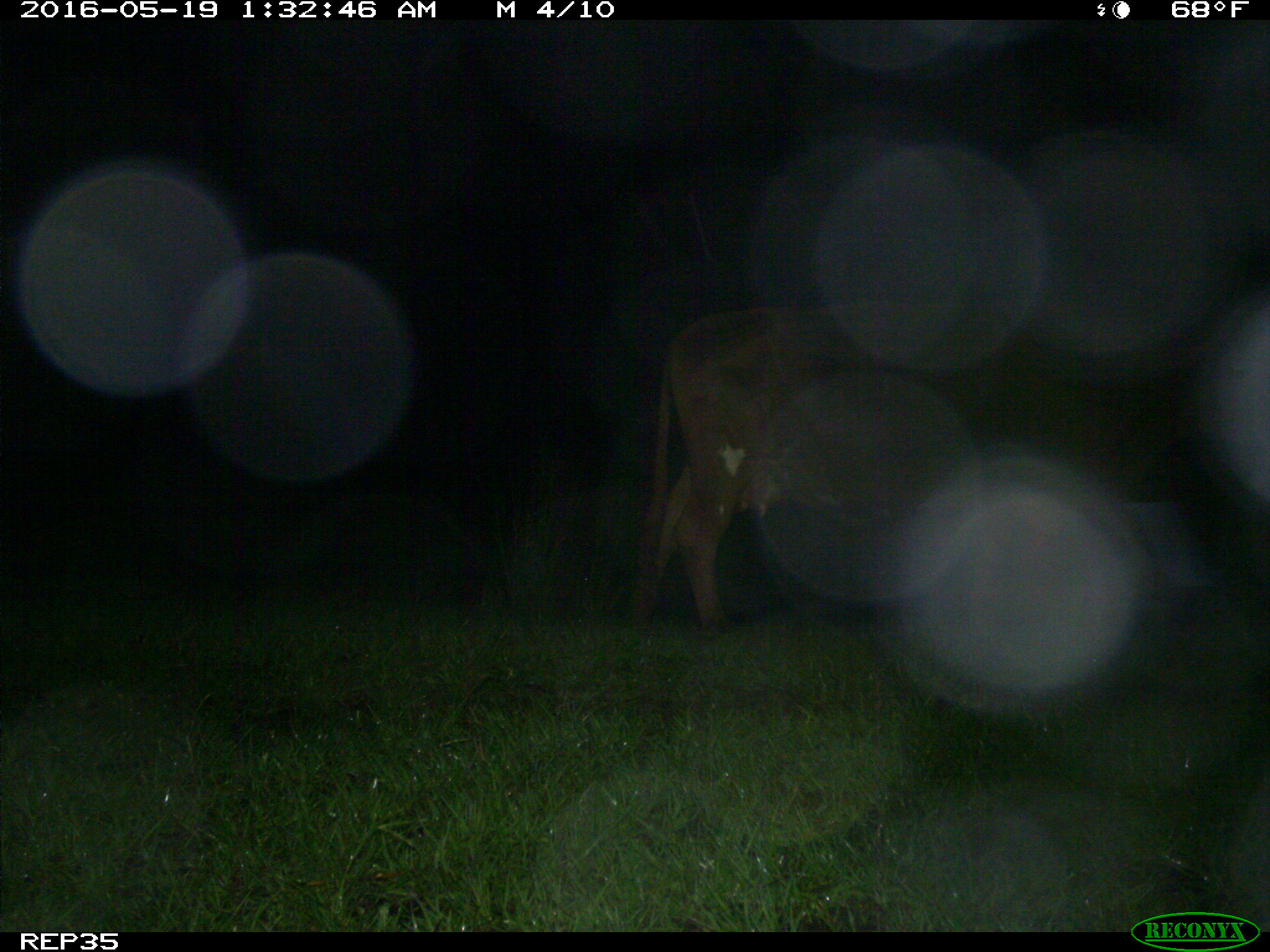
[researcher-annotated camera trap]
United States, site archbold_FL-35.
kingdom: Animalia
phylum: Chordata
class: Mammalia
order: Artiodactyla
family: Bovidae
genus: Bos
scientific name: Bos taurus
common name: domestic cow